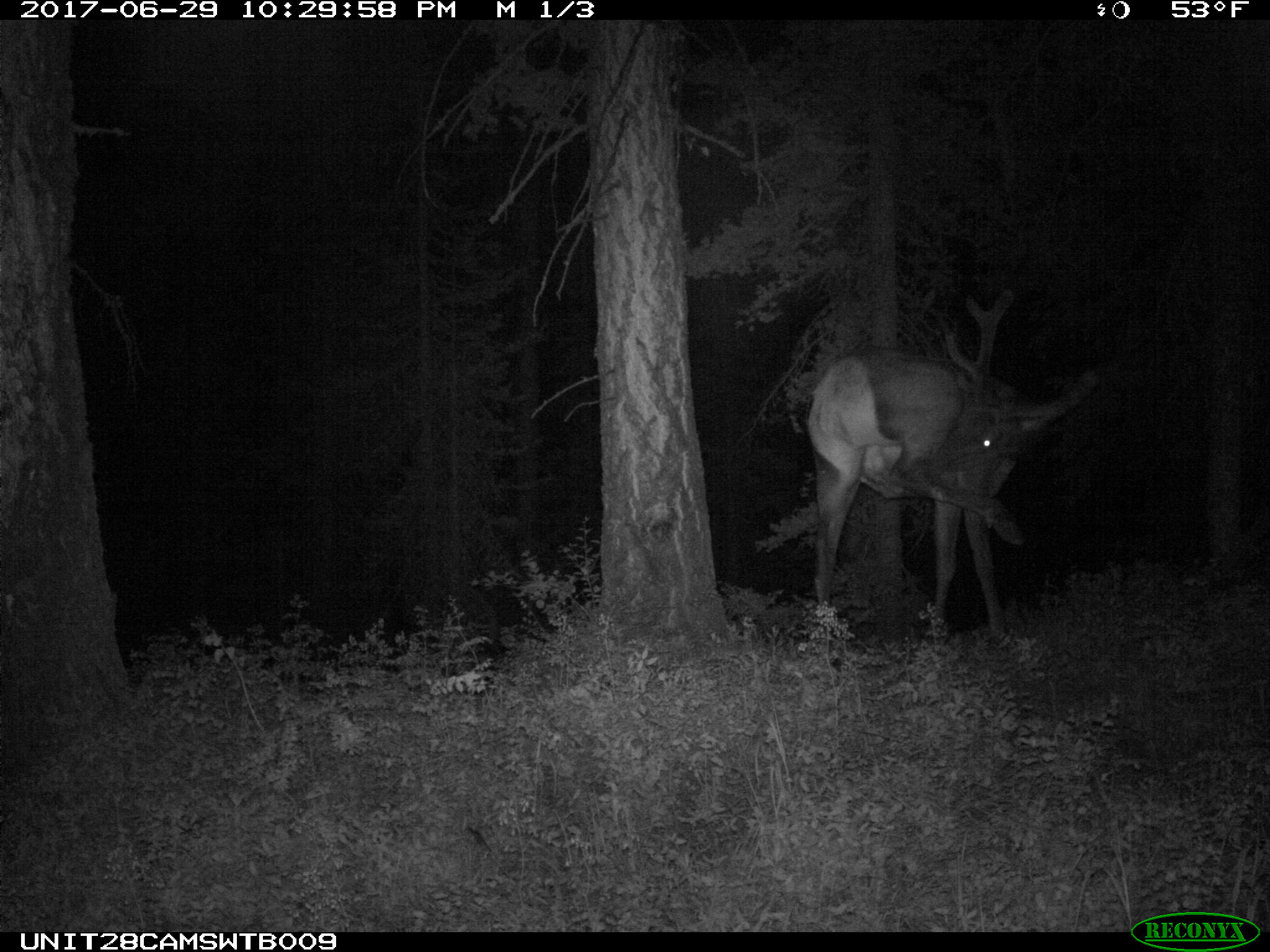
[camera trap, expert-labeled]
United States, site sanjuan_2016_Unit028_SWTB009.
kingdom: Animalia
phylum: Chordata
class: Mammalia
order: Artiodactyla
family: Cervidae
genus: Cervus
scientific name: Cervus elaphus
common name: red deer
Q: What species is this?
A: Cervus elaphus (red deer).